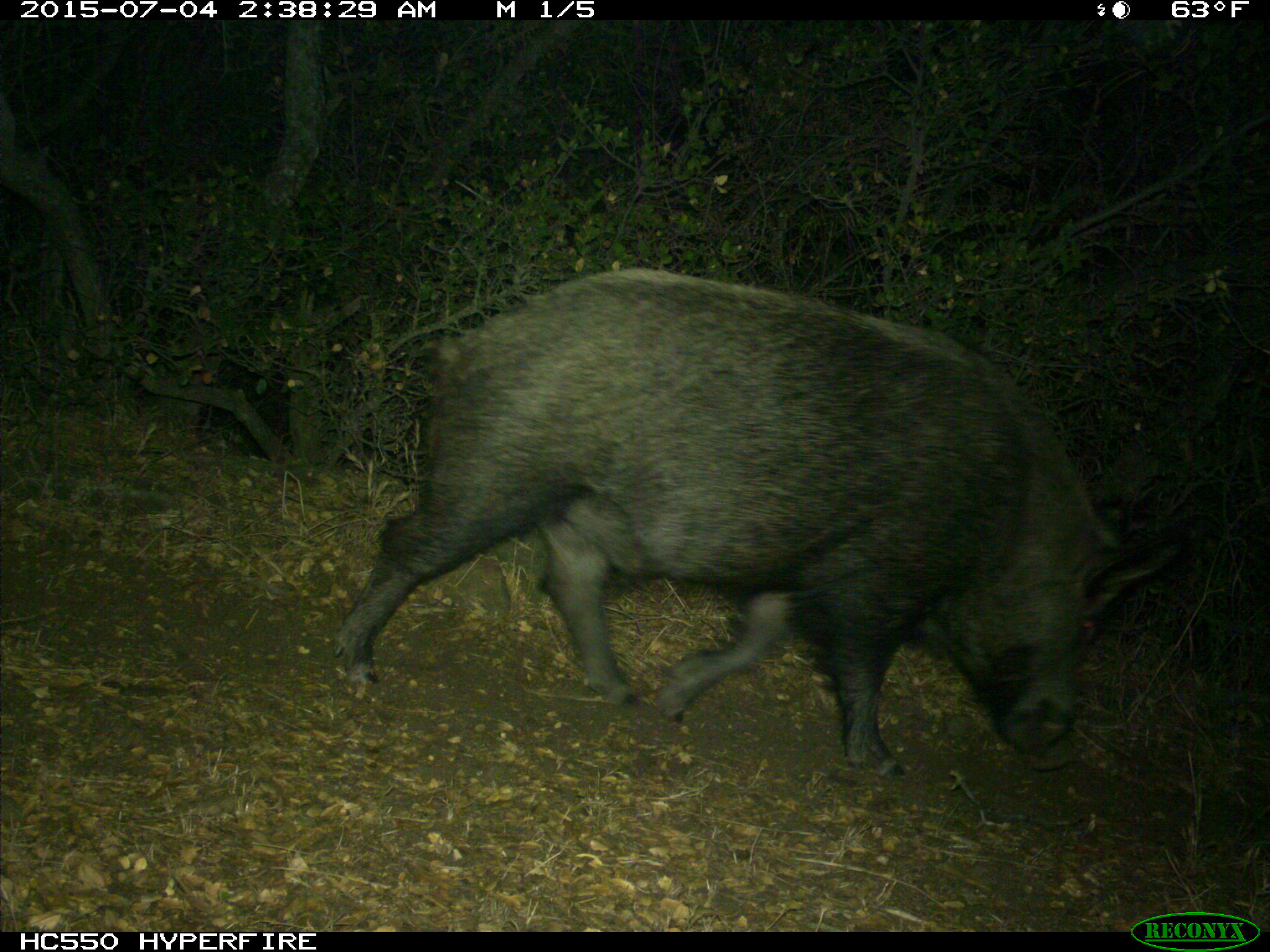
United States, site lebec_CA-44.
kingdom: Animalia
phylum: Chordata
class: Mammalia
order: Artiodactyla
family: Suidae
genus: Sus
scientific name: Sus scrofa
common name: wild boar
Sus scrofa (wild boar).